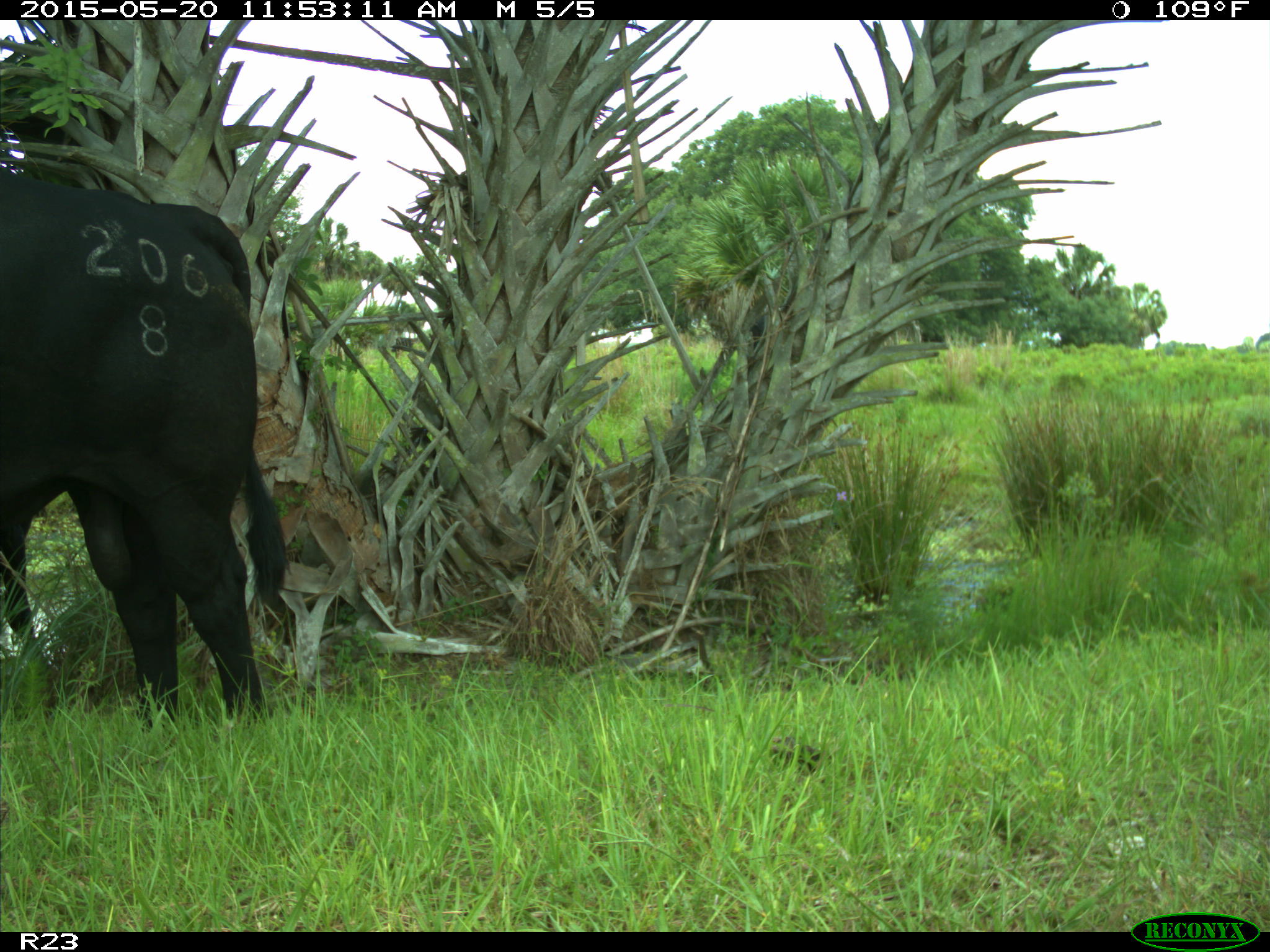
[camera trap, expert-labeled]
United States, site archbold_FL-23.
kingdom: Animalia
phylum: Chordata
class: Mammalia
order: Artiodactyla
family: Suidae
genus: Sus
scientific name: Sus scrofa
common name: wild boar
Sus scrofa (wild boar).